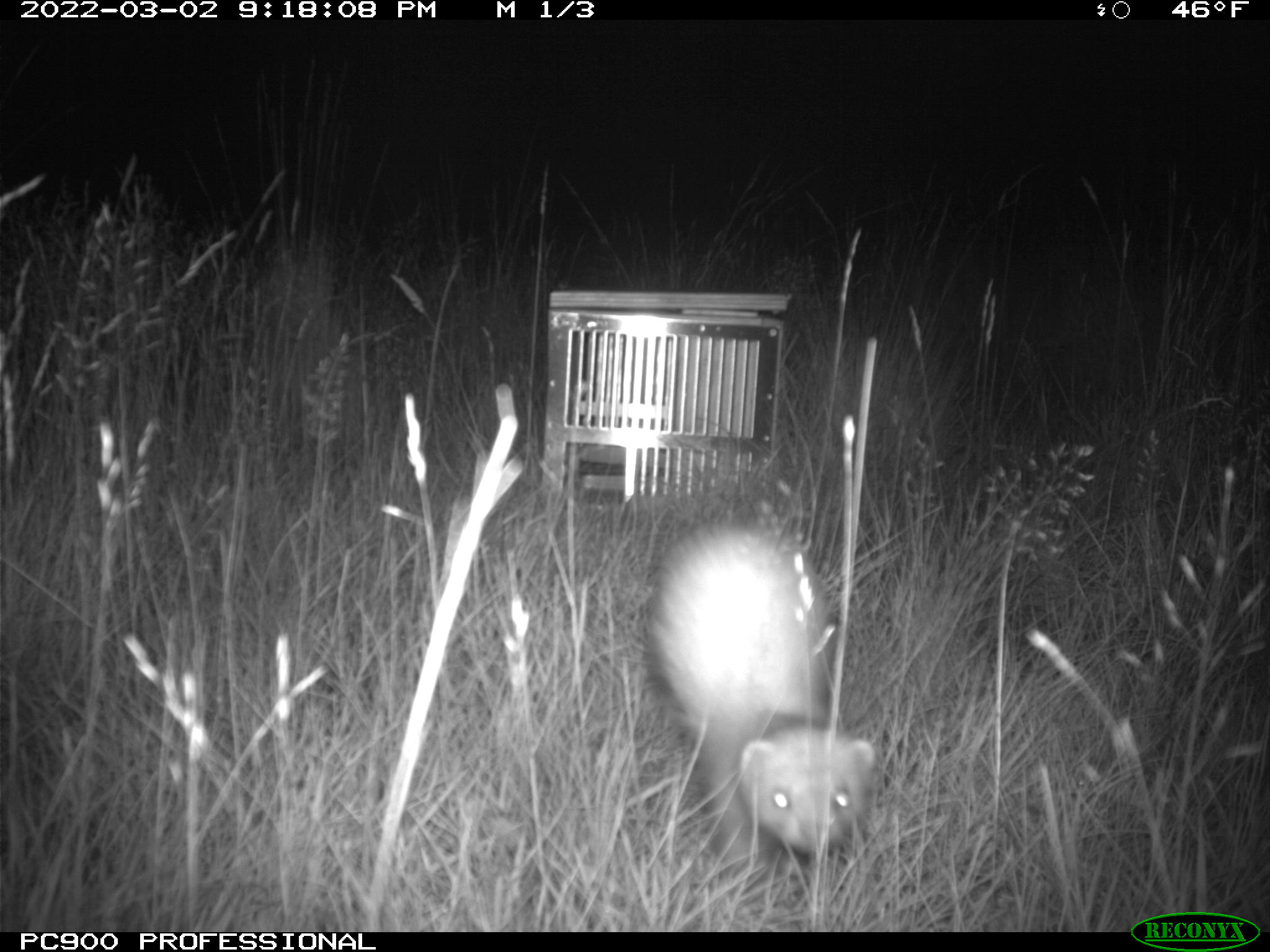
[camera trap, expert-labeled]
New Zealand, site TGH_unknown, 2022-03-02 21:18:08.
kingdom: Animalia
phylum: Chordata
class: Mammalia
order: Carnivora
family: Mustelidae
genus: Mustela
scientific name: Mustela furo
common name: ferret